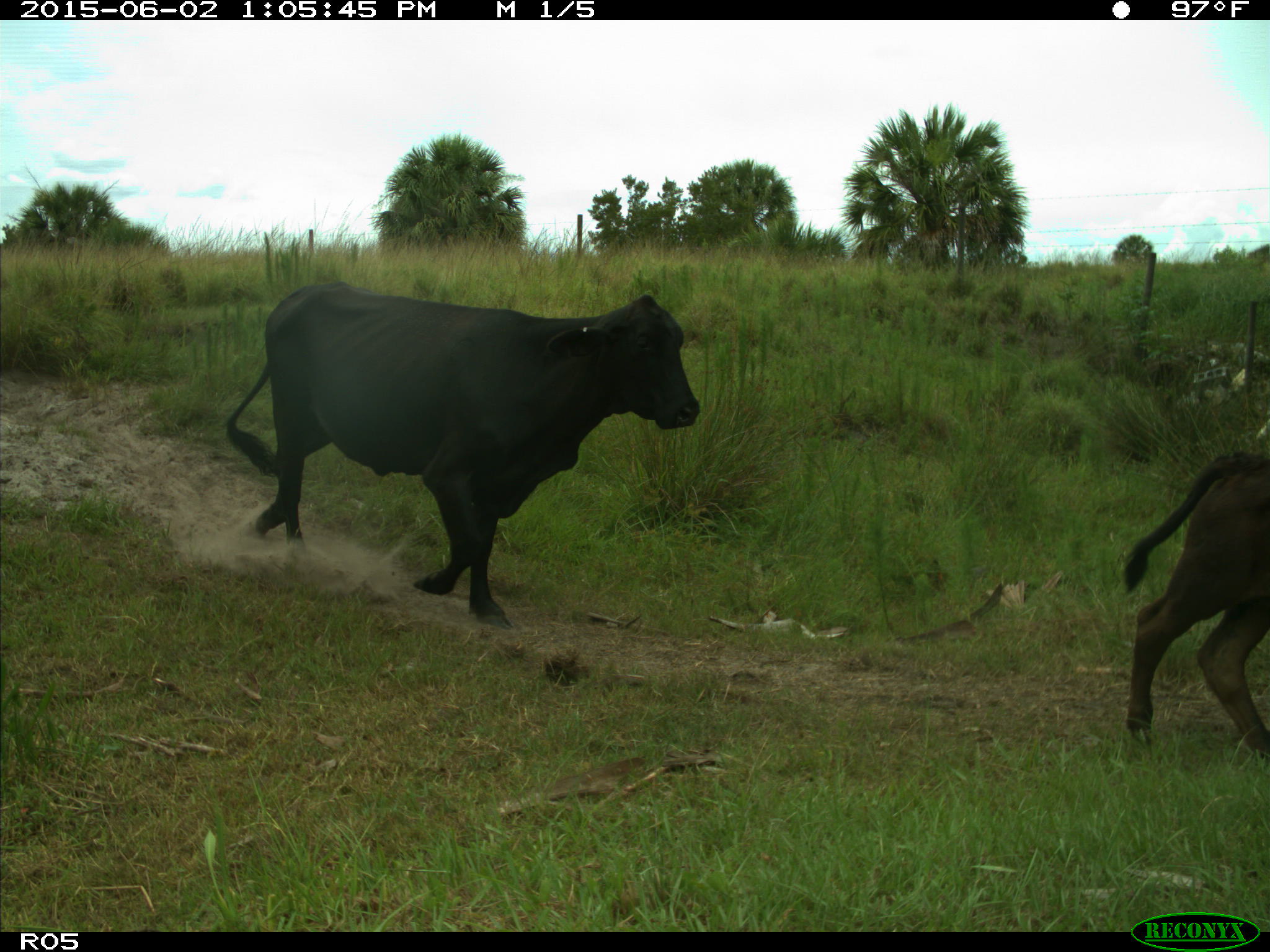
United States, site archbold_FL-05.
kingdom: Animalia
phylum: Chordata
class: Mammalia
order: Artiodactyla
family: Bovidae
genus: Bos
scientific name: Bos taurus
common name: domestic cow